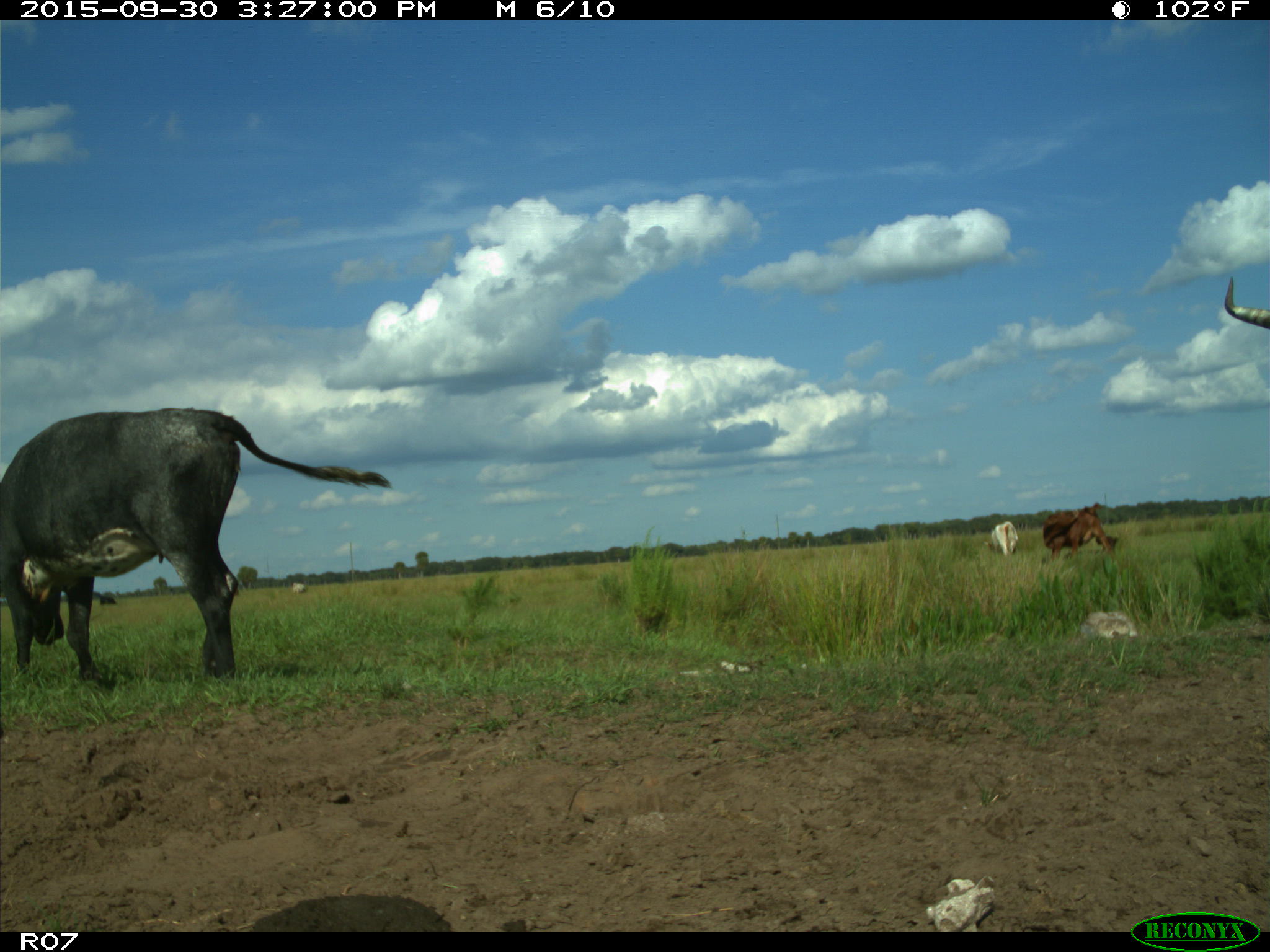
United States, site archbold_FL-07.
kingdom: Animalia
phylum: Chordata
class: Mammalia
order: Artiodactyla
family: Bovidae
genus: Bos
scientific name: Bos taurus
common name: domestic cow